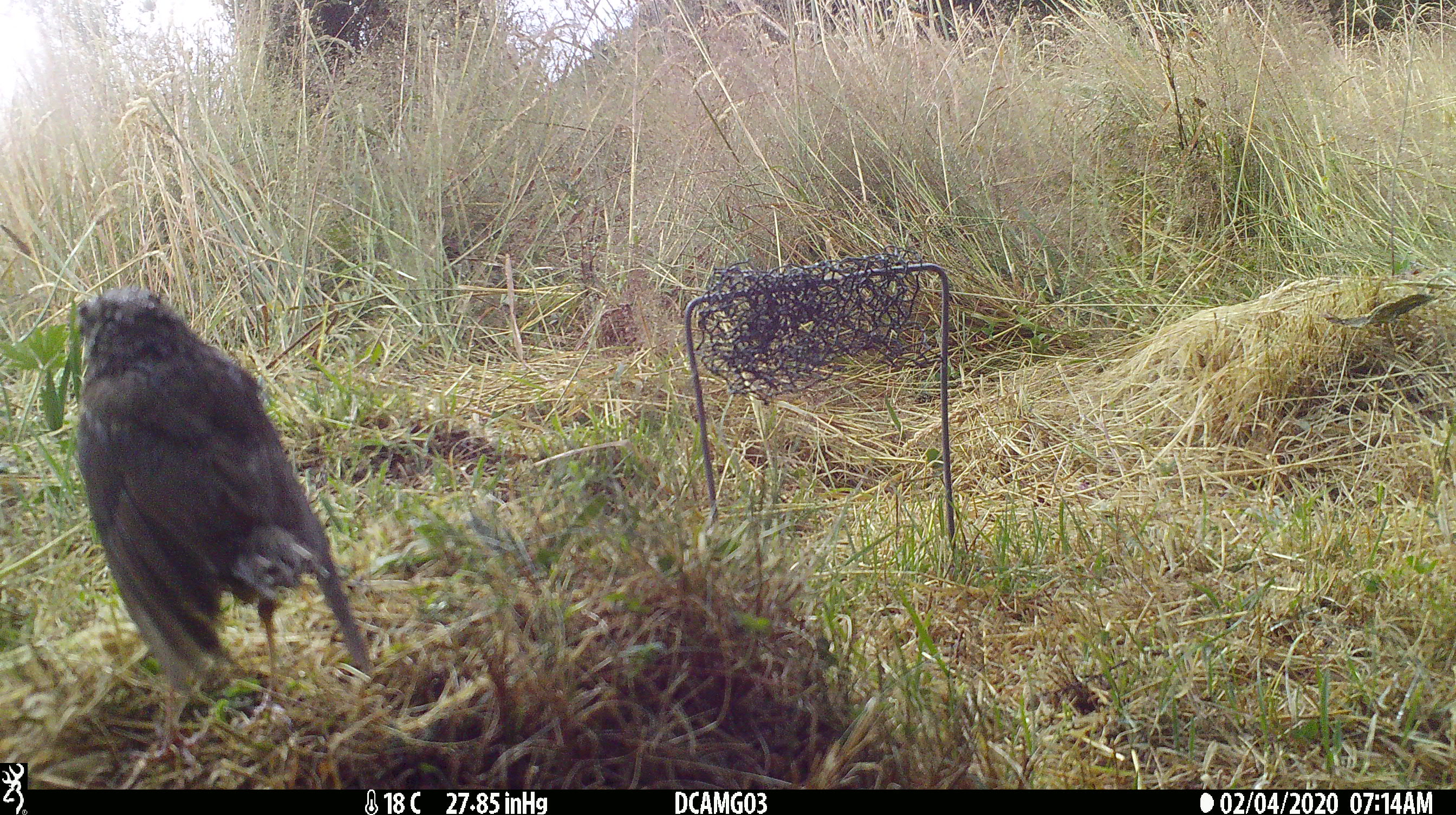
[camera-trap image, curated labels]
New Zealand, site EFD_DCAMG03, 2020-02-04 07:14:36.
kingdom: Animalia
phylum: Chordata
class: Aves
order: Passeriformes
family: Turdidae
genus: Turdus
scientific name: Turdus philomelos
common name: song thrush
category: thrush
Thrush (song thrush) (Turdus philomelos).